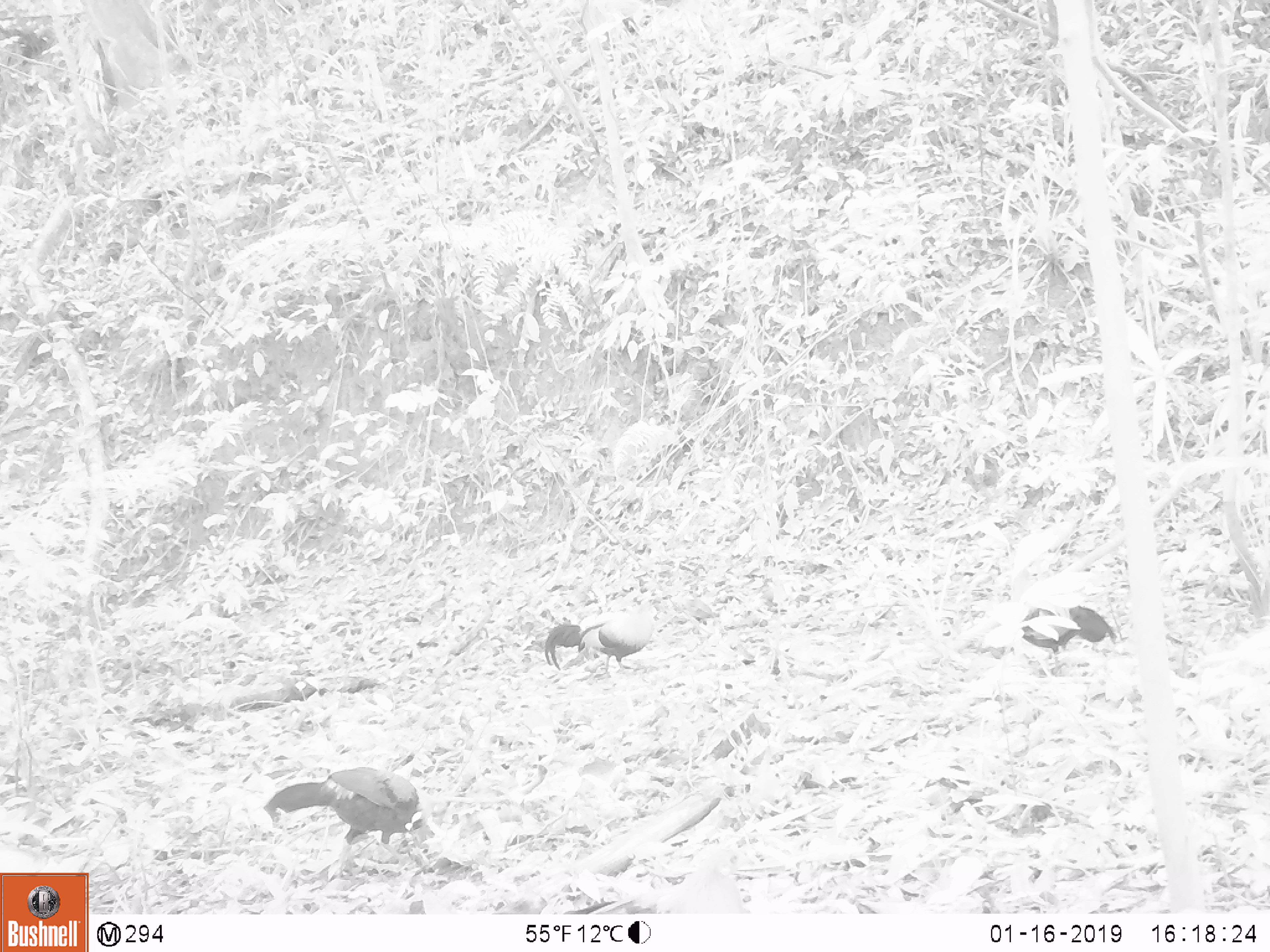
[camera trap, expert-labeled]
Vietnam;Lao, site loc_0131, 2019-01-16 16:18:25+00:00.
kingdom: Animalia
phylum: Chordata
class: Aves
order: Galliformes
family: Phasianidae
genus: Gallus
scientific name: Gallus gallus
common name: red junglefowl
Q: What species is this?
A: Red junglefowl (Gallus gallus).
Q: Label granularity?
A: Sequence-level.